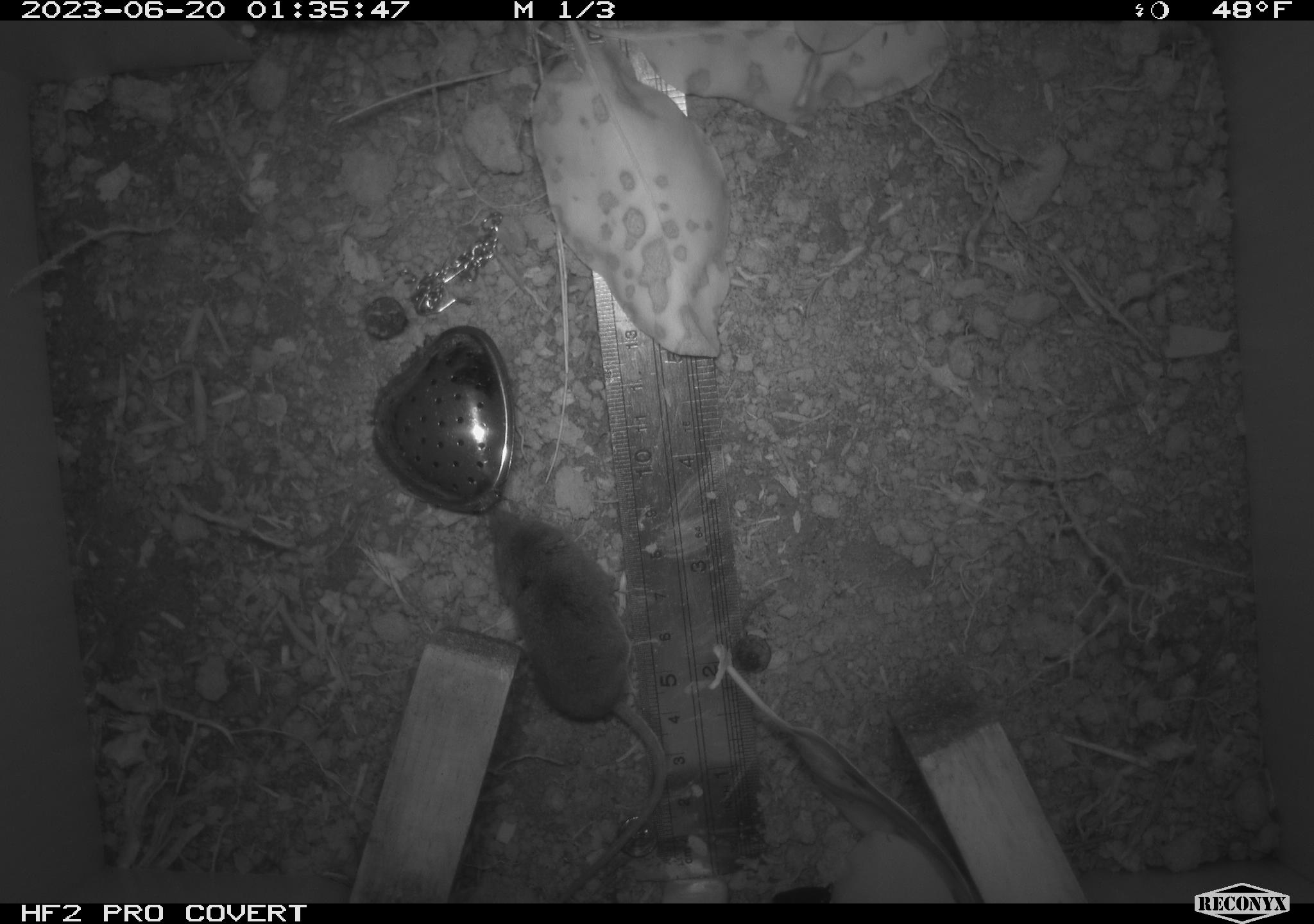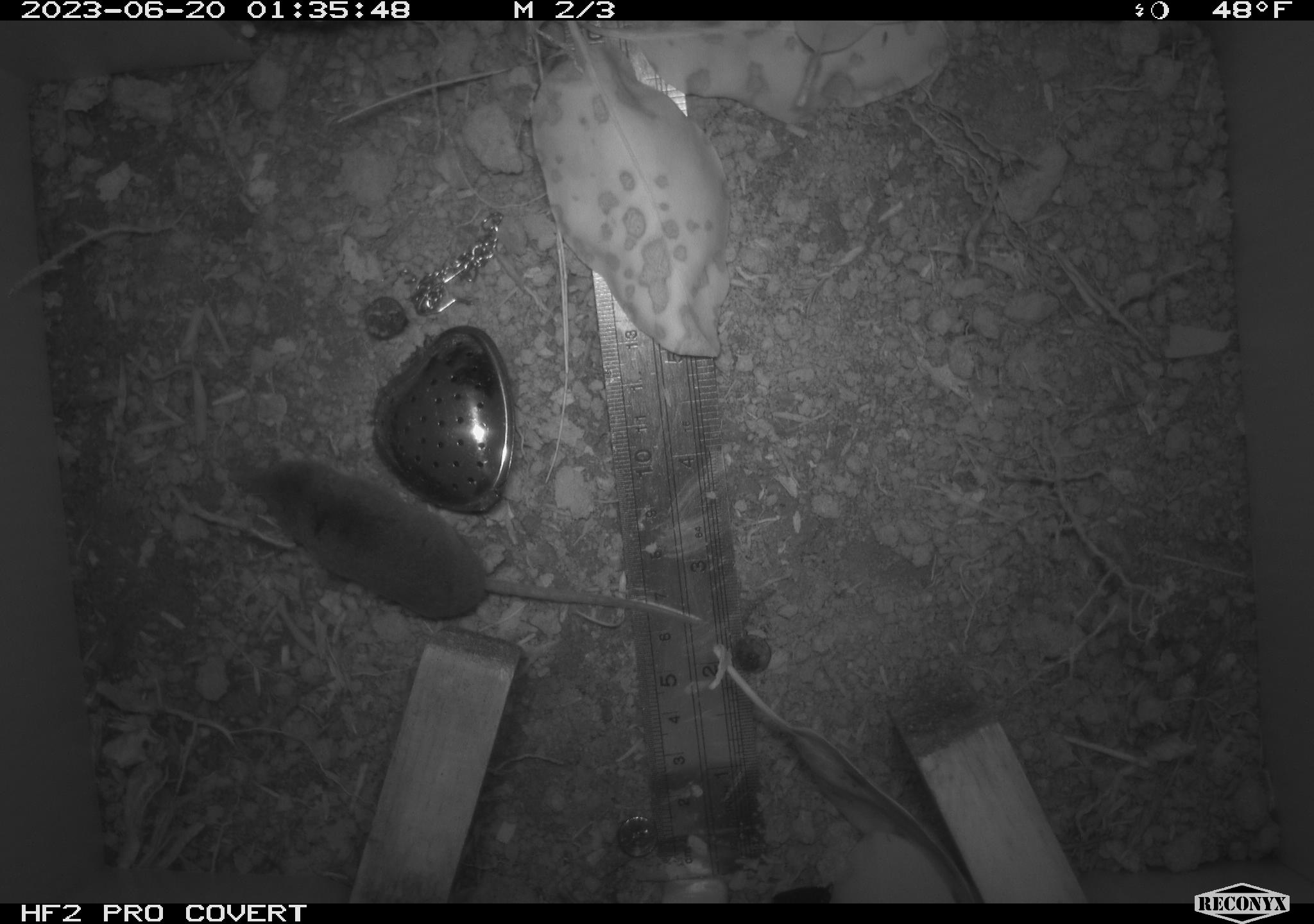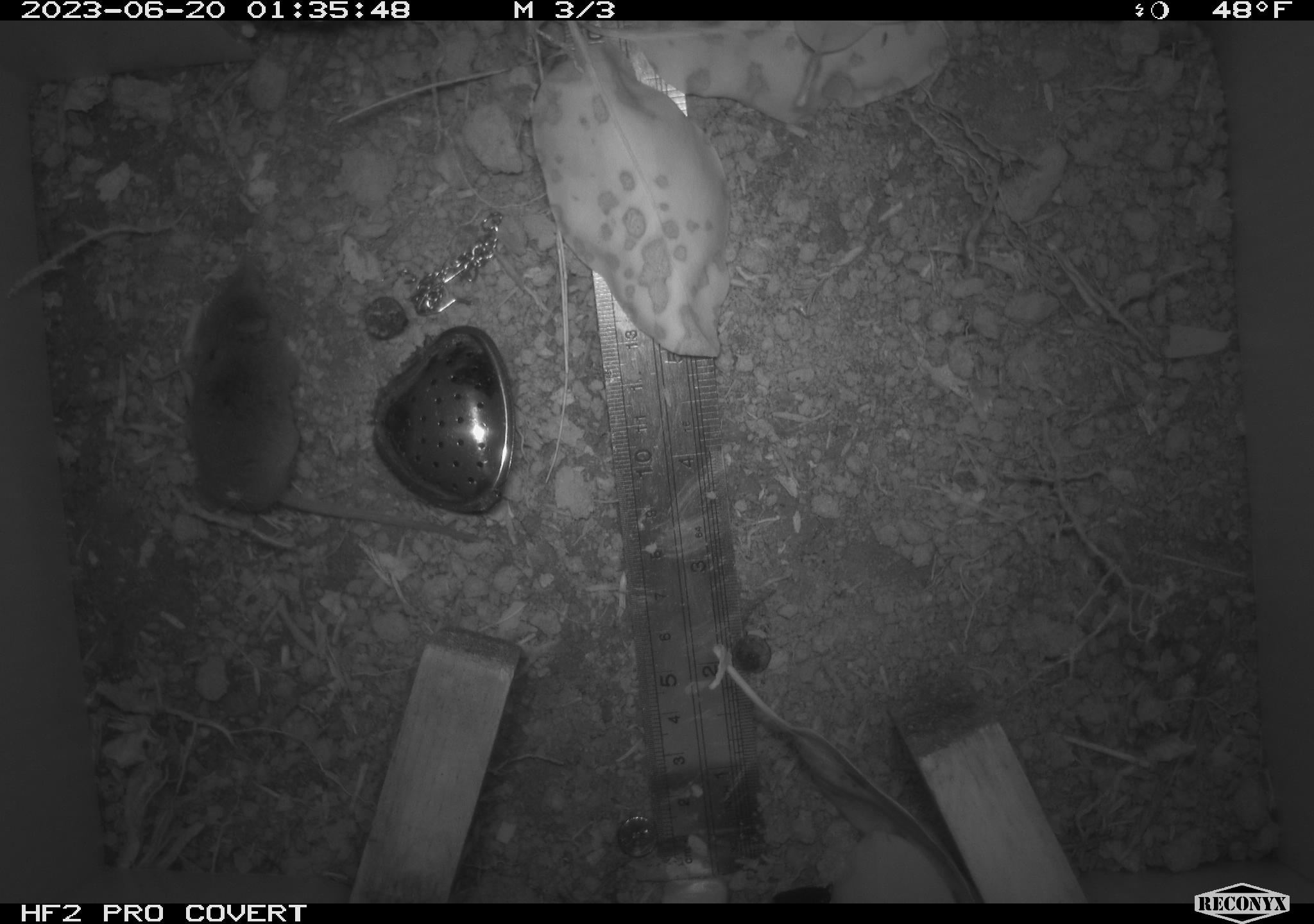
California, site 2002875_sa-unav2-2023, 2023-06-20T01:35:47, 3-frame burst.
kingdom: Animalia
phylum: Chordata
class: Mammalia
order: Eulipotyphla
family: Soricidae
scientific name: Soricidae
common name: shrews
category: soricidae family